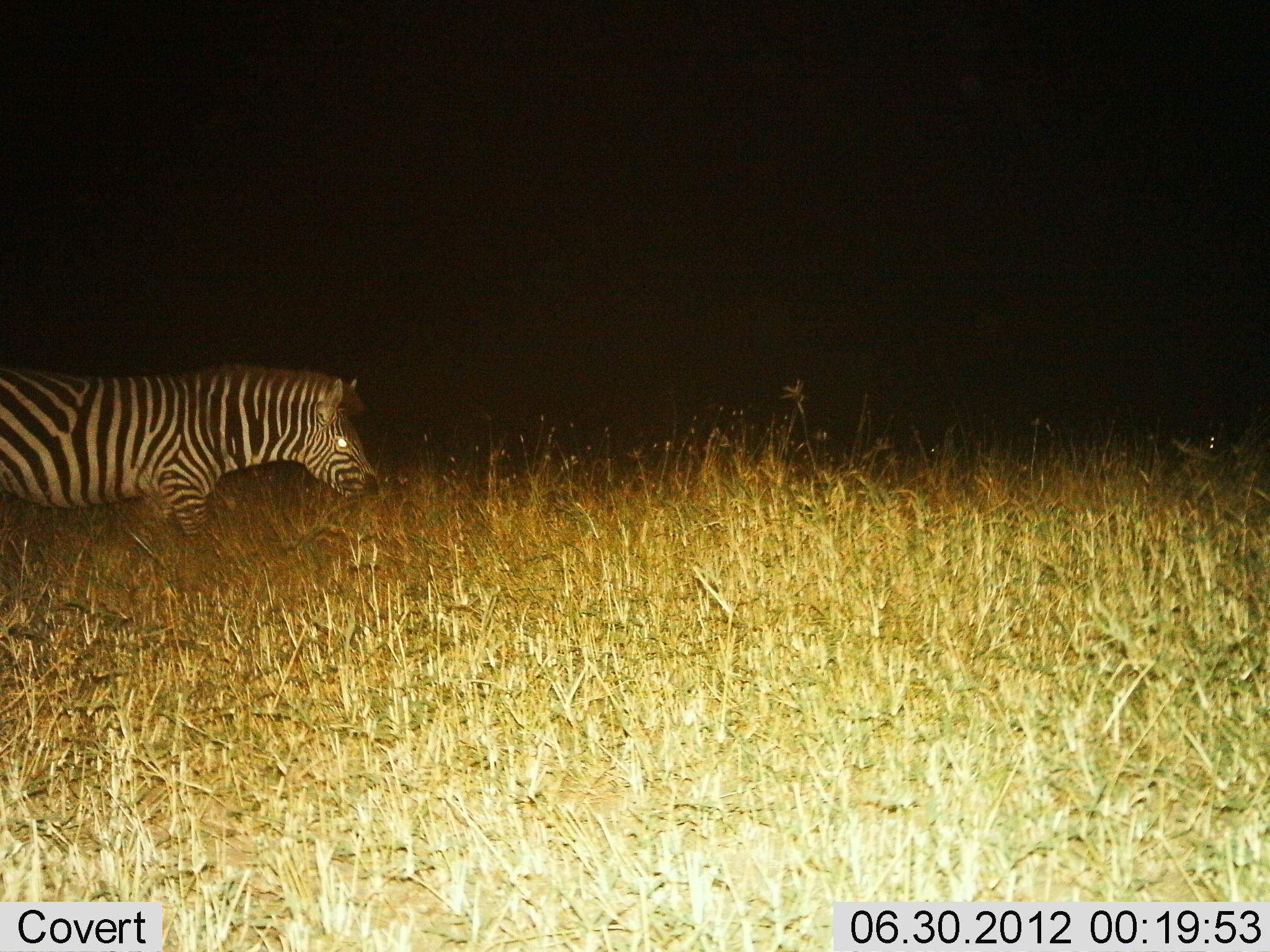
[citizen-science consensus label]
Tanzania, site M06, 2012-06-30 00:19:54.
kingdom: Animalia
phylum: Chordata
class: Mammalia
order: Perissodactyla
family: Equidae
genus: Equus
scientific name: Equus quagga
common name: plains zebra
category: zebra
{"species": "zebra (plains zebra) (Equus quagga)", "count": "1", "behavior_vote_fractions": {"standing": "40%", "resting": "0%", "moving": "50%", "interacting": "0%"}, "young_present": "0%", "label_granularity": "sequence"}